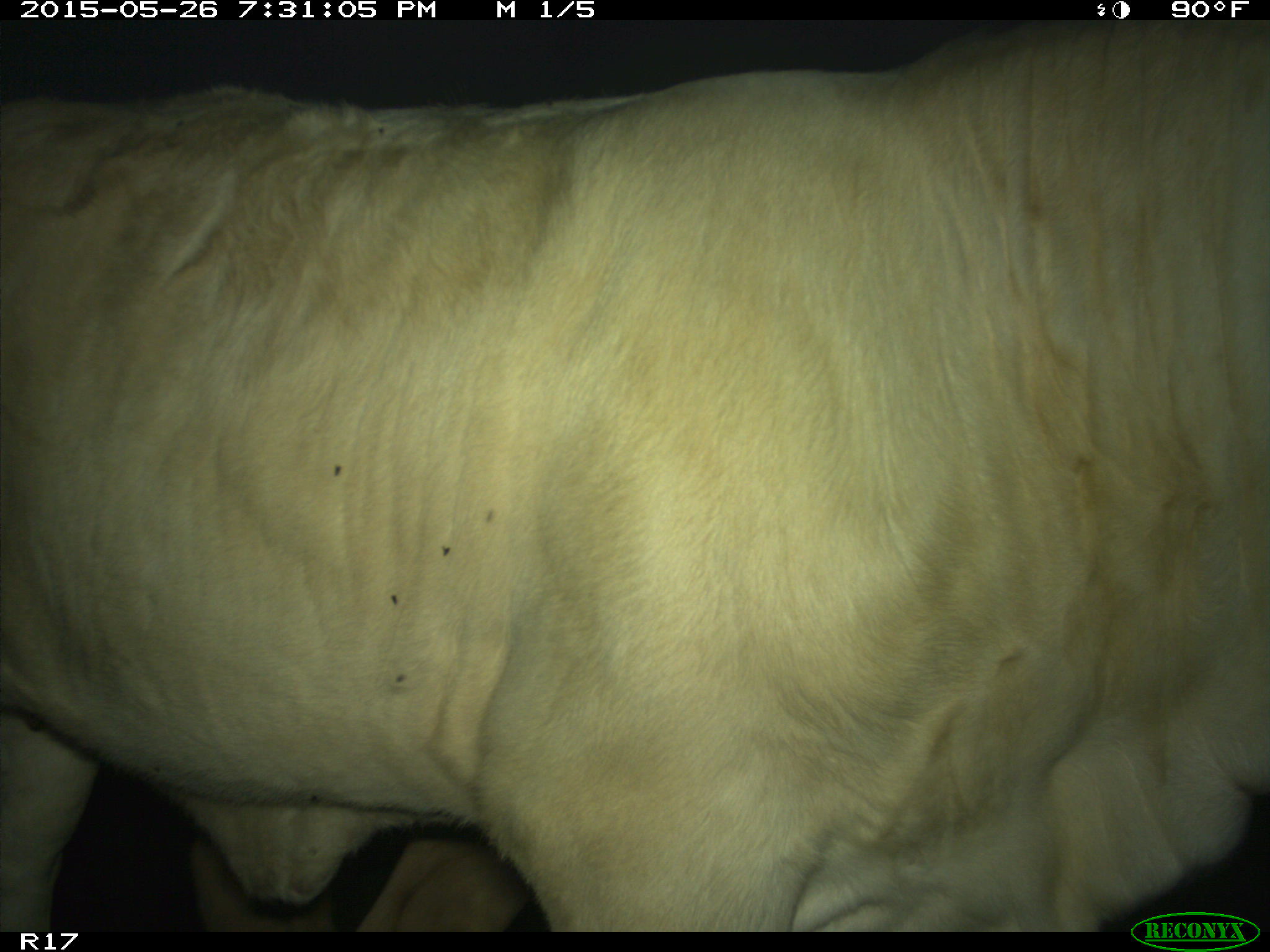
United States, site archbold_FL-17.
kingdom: Animalia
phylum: Chordata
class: Mammalia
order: Artiodactyla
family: Bovidae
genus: Bos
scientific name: Bos taurus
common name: domestic cow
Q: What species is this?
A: Bos taurus (domestic cow).